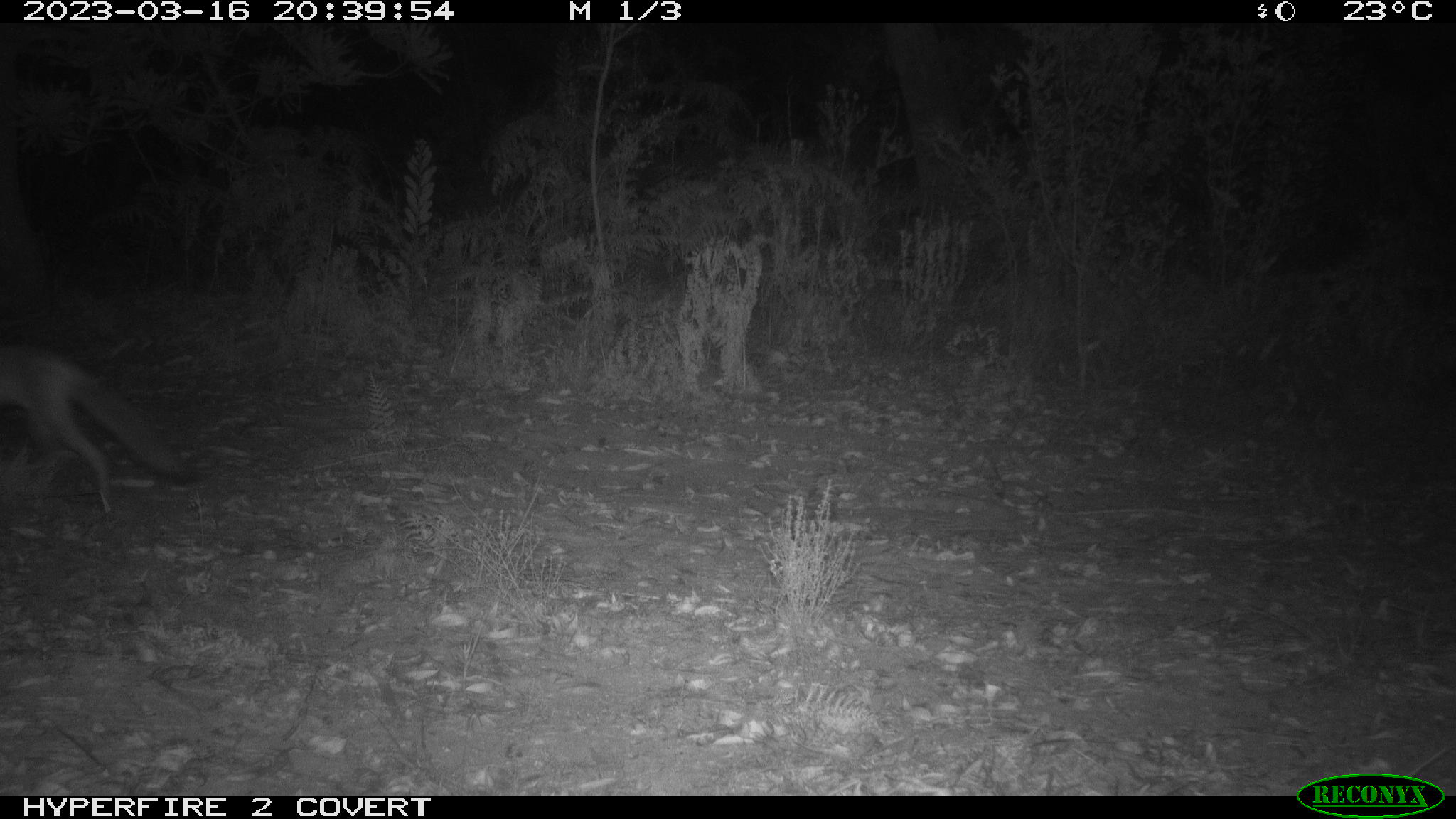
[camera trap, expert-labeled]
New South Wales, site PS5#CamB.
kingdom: Animalia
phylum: Chordata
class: Mammalia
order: Carnivora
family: Canidae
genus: Vulpes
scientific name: Vulpes vulpes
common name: red fox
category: fox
Fox (red fox) (Vulpes vulpes).